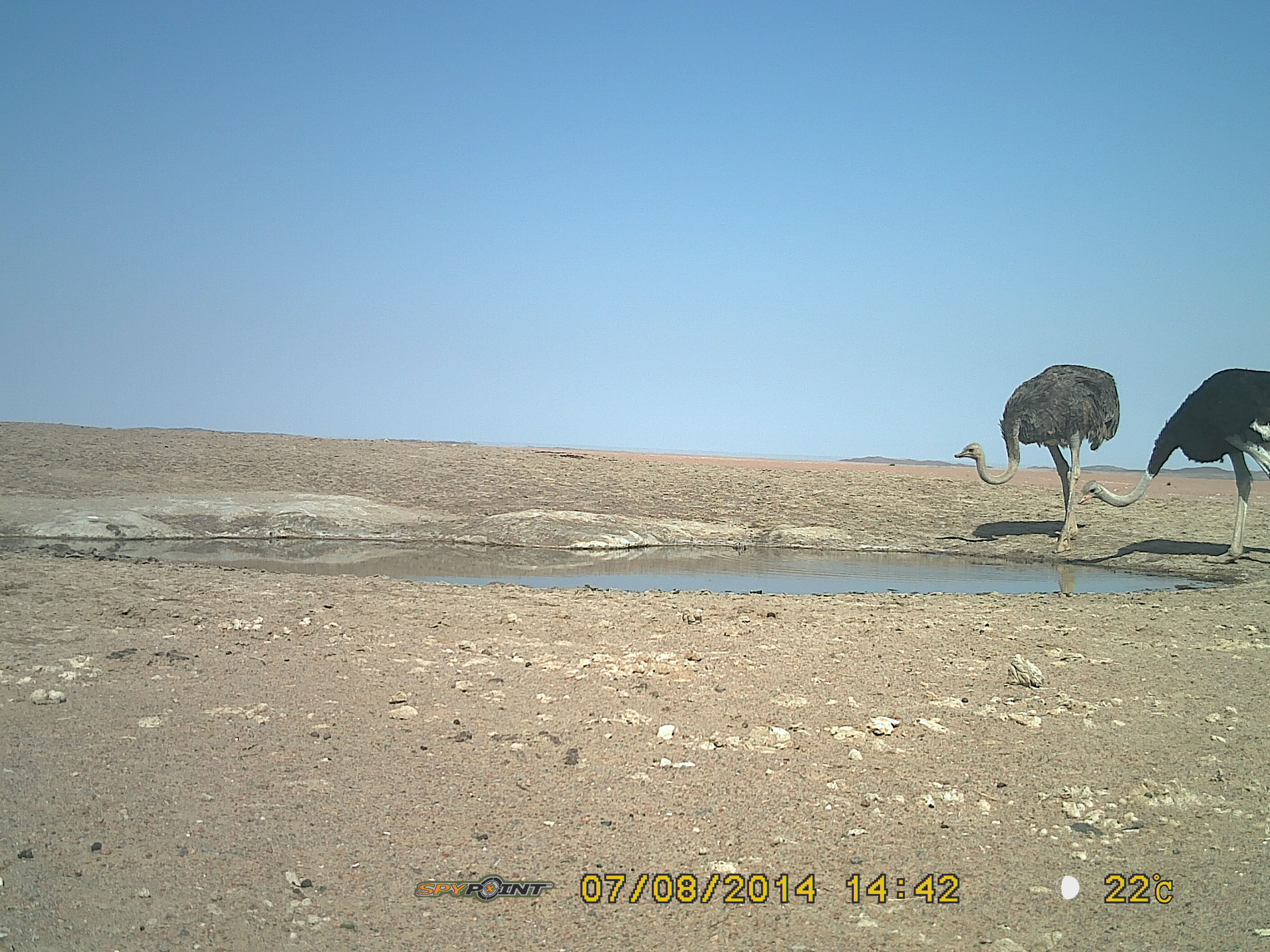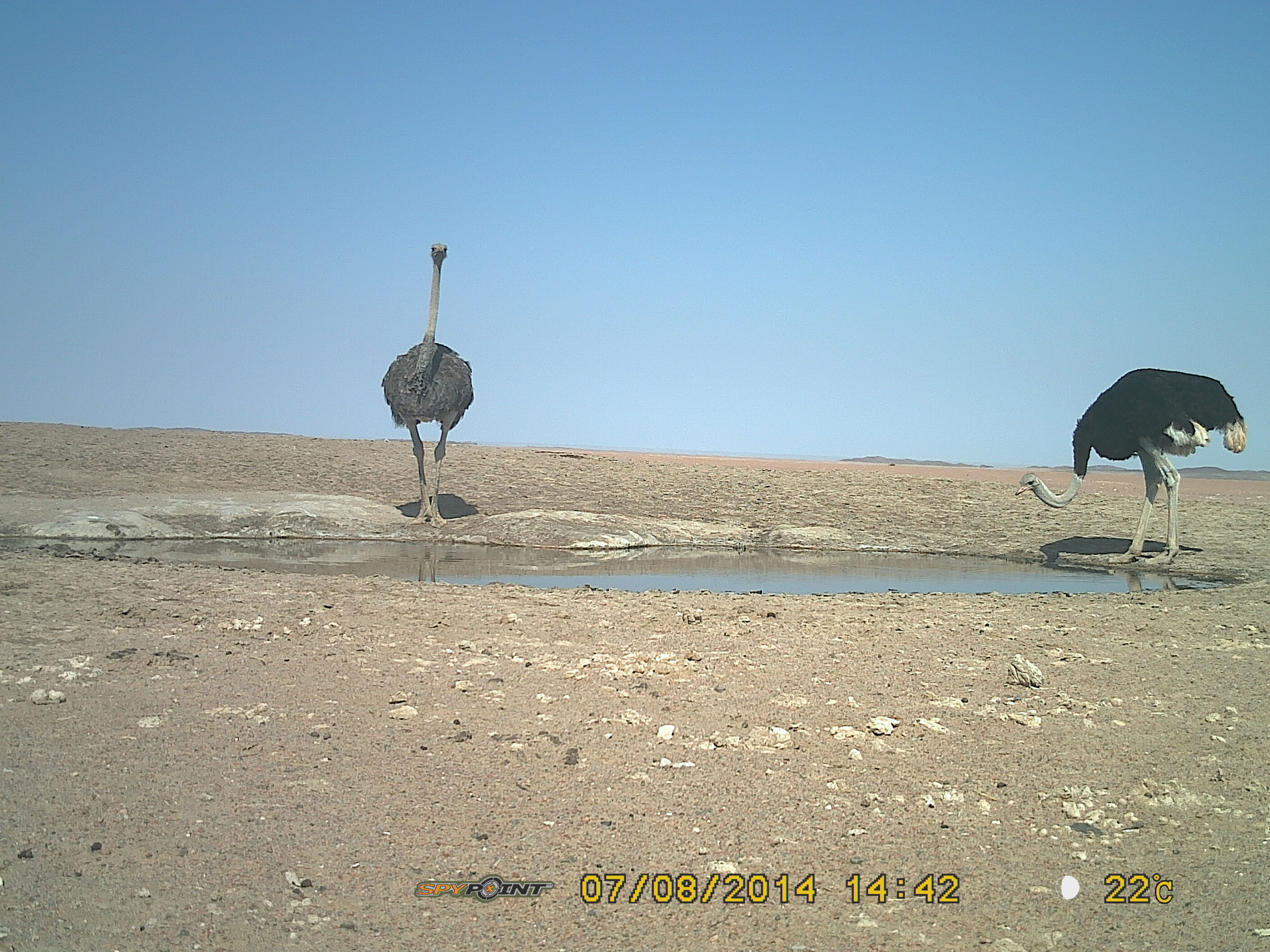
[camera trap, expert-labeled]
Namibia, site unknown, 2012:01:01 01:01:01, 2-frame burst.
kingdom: Animalia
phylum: Chordata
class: Aves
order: Struthioniformes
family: Struthionidae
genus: Struthio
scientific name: Struthio camelus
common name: common ostrich